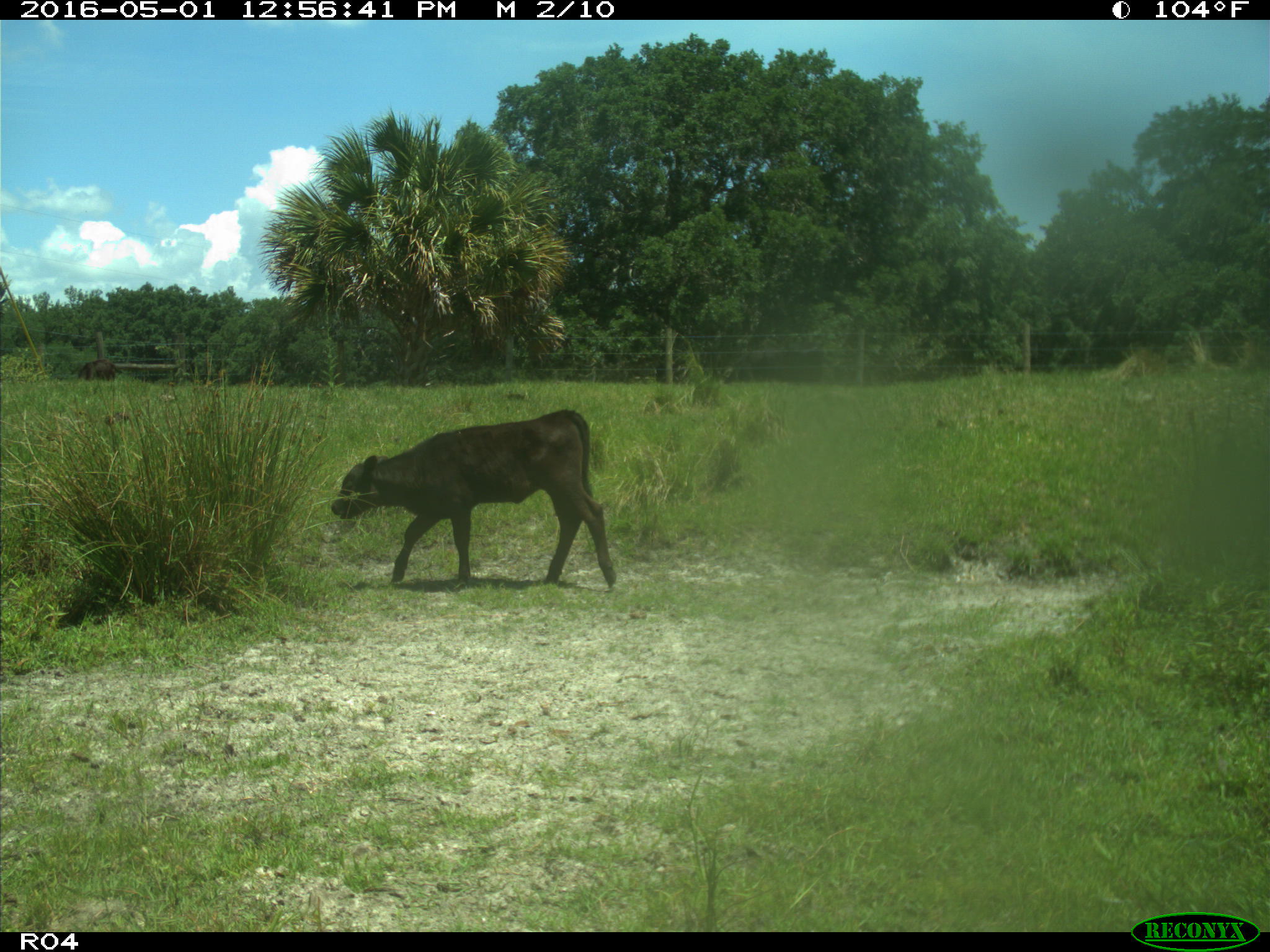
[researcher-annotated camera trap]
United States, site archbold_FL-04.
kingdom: Animalia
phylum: Chordata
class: Mammalia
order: Artiodactyla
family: Bovidae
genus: Bos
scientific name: Bos taurus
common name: domestic cow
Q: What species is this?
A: Bos taurus (domestic cow).